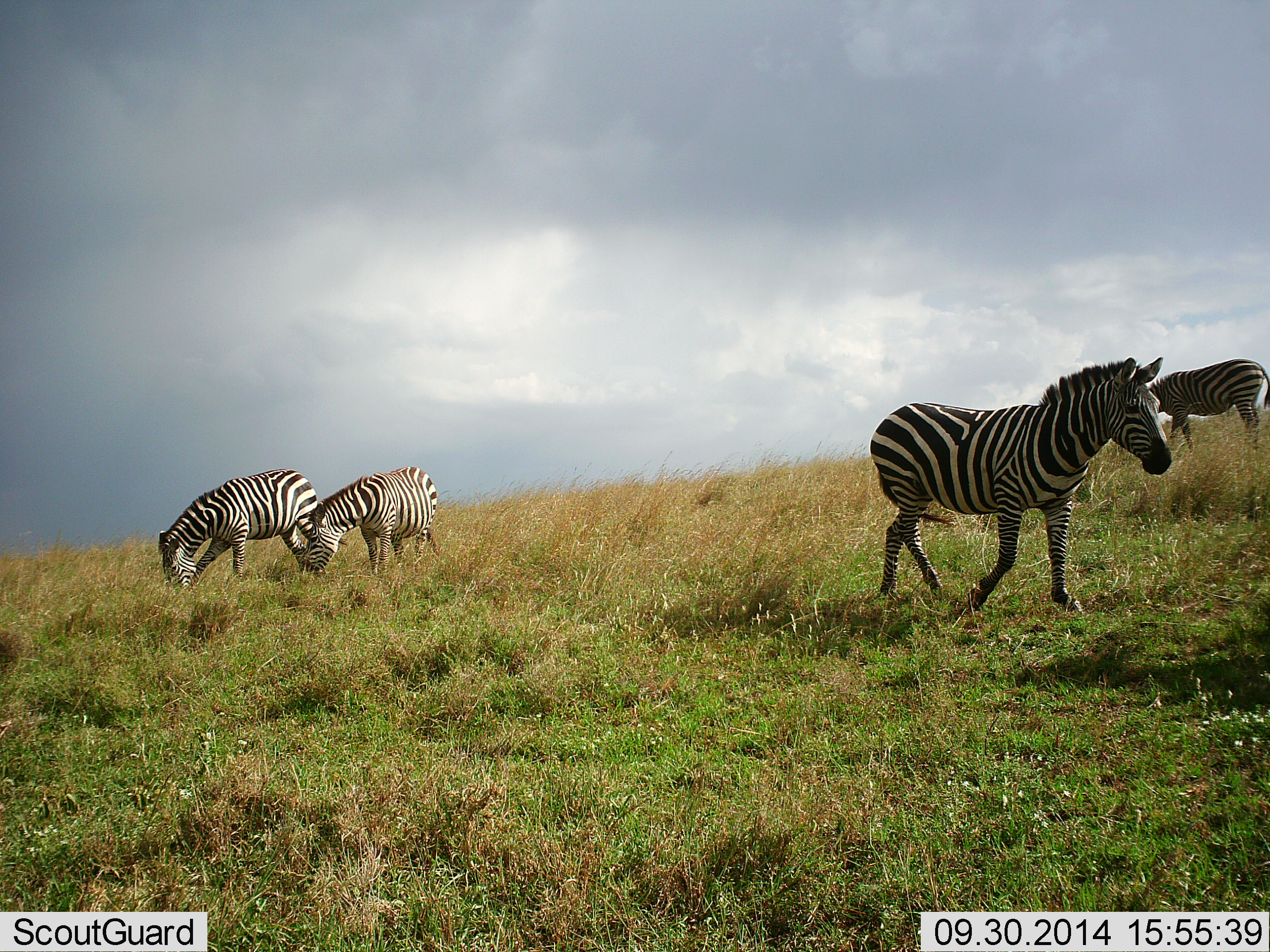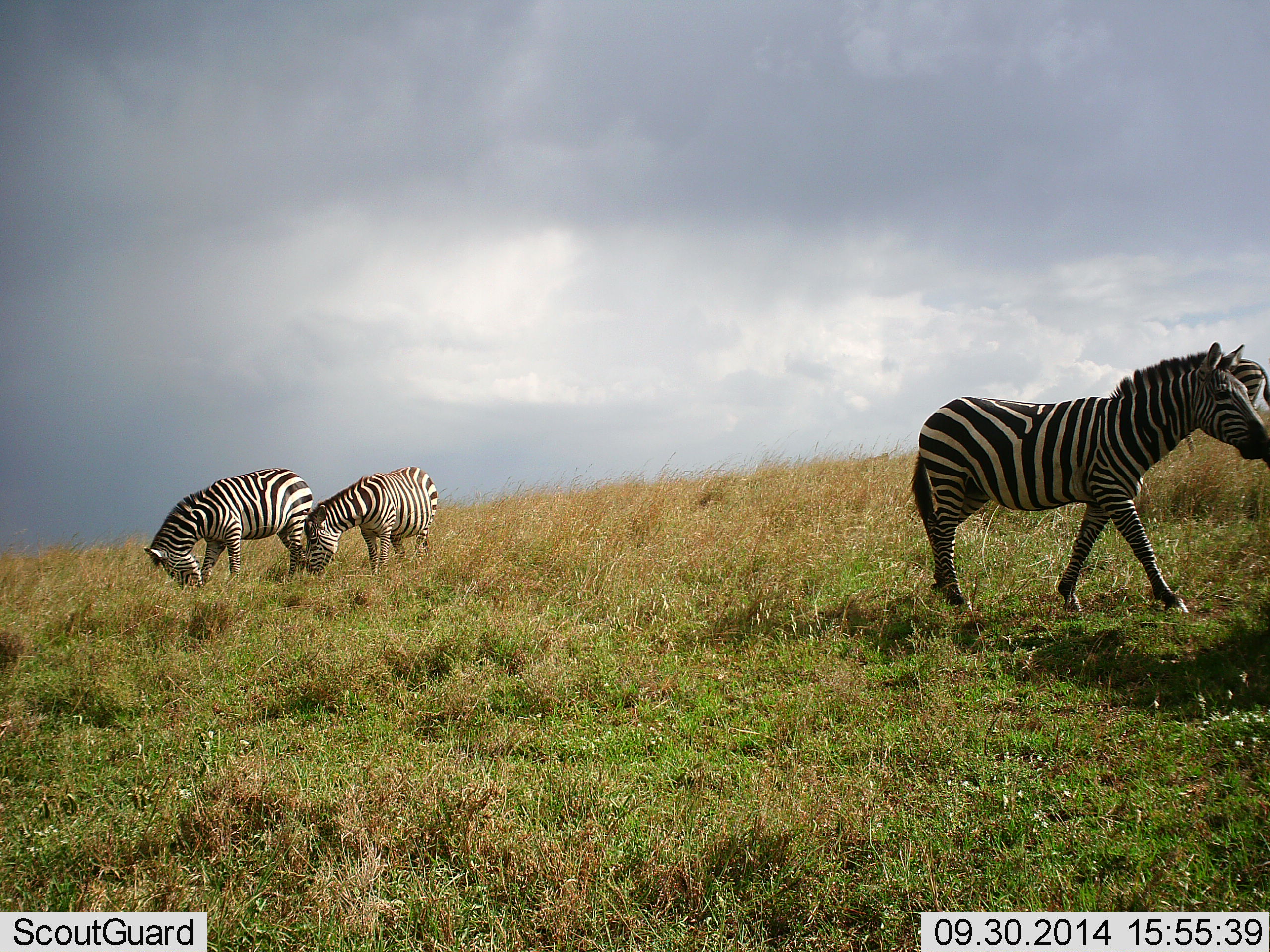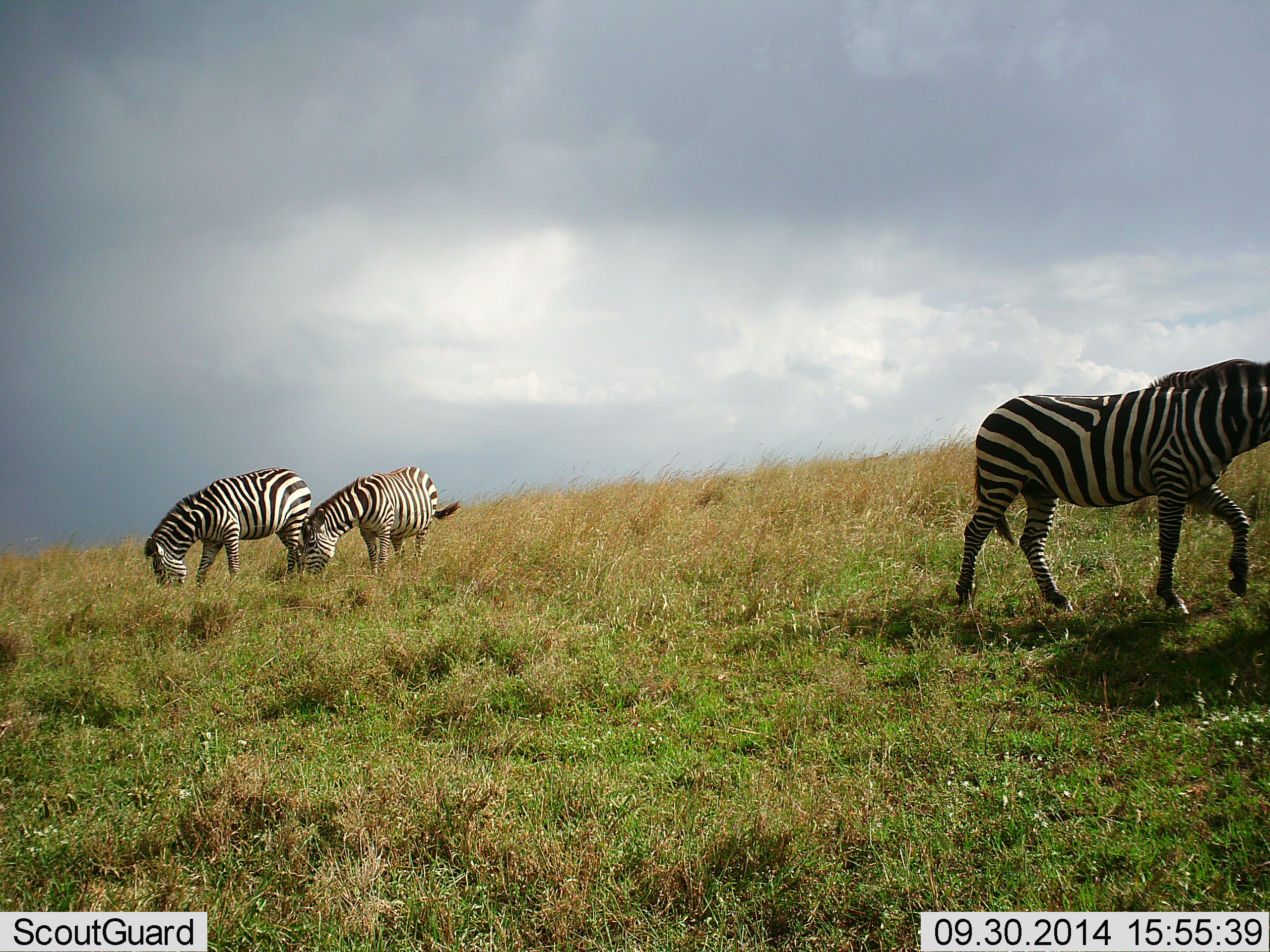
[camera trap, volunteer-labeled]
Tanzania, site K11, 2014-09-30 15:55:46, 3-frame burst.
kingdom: Animalia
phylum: Chordata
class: Mammalia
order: Perissodactyla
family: Equidae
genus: Equus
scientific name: Equus quagga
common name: plains zebra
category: zebra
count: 4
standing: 10%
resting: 0%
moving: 80%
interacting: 0%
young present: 0%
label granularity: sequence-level